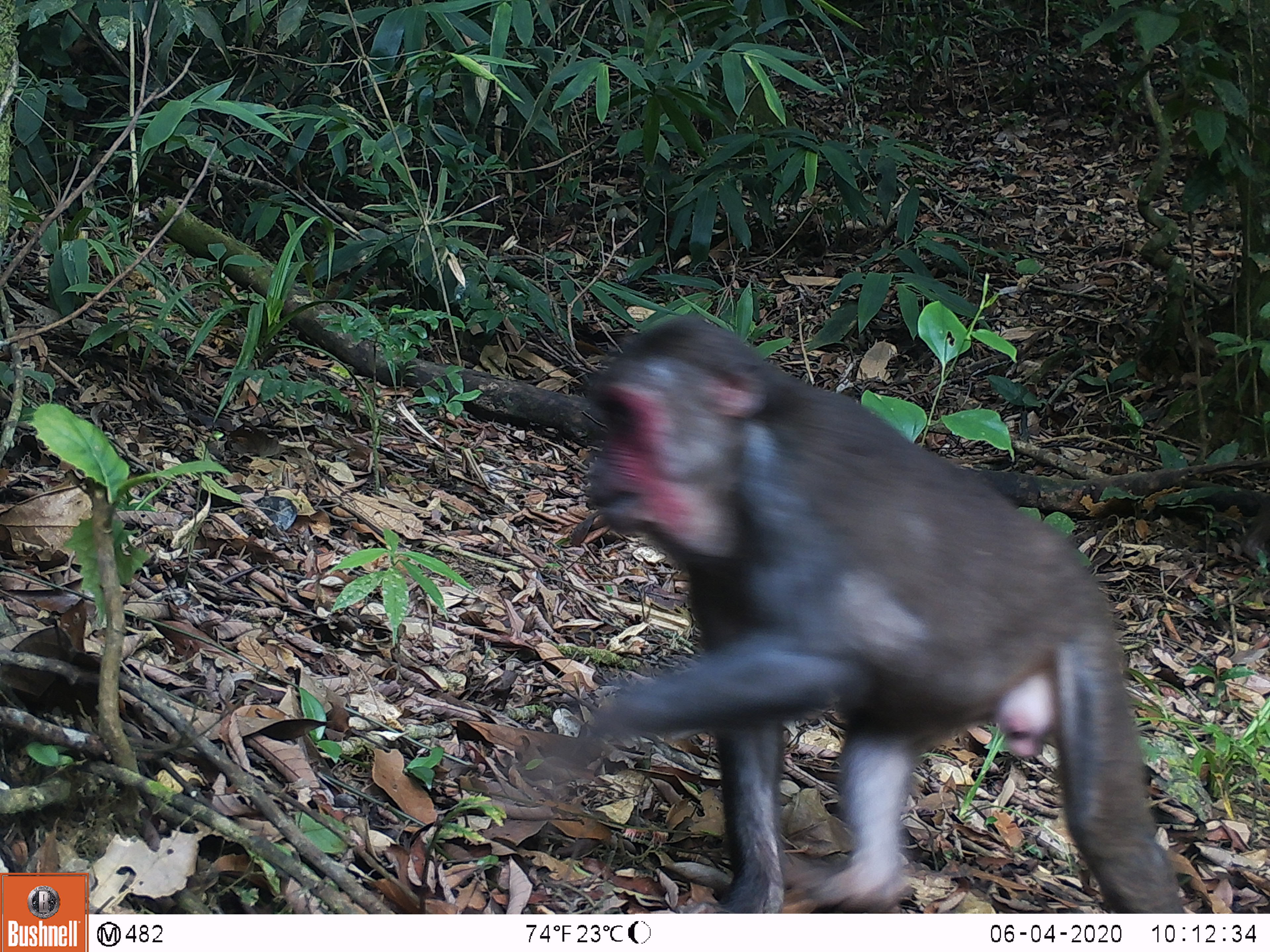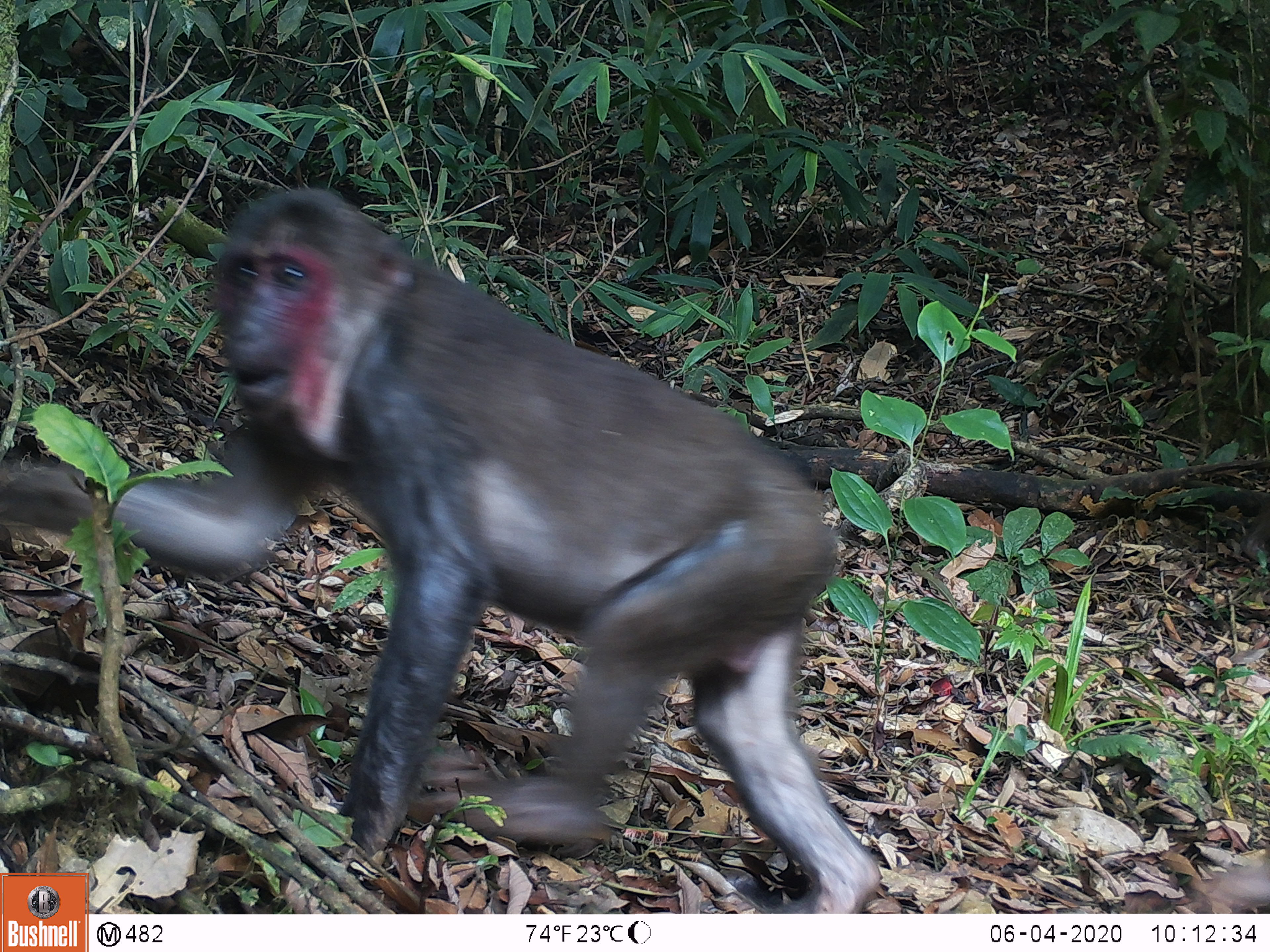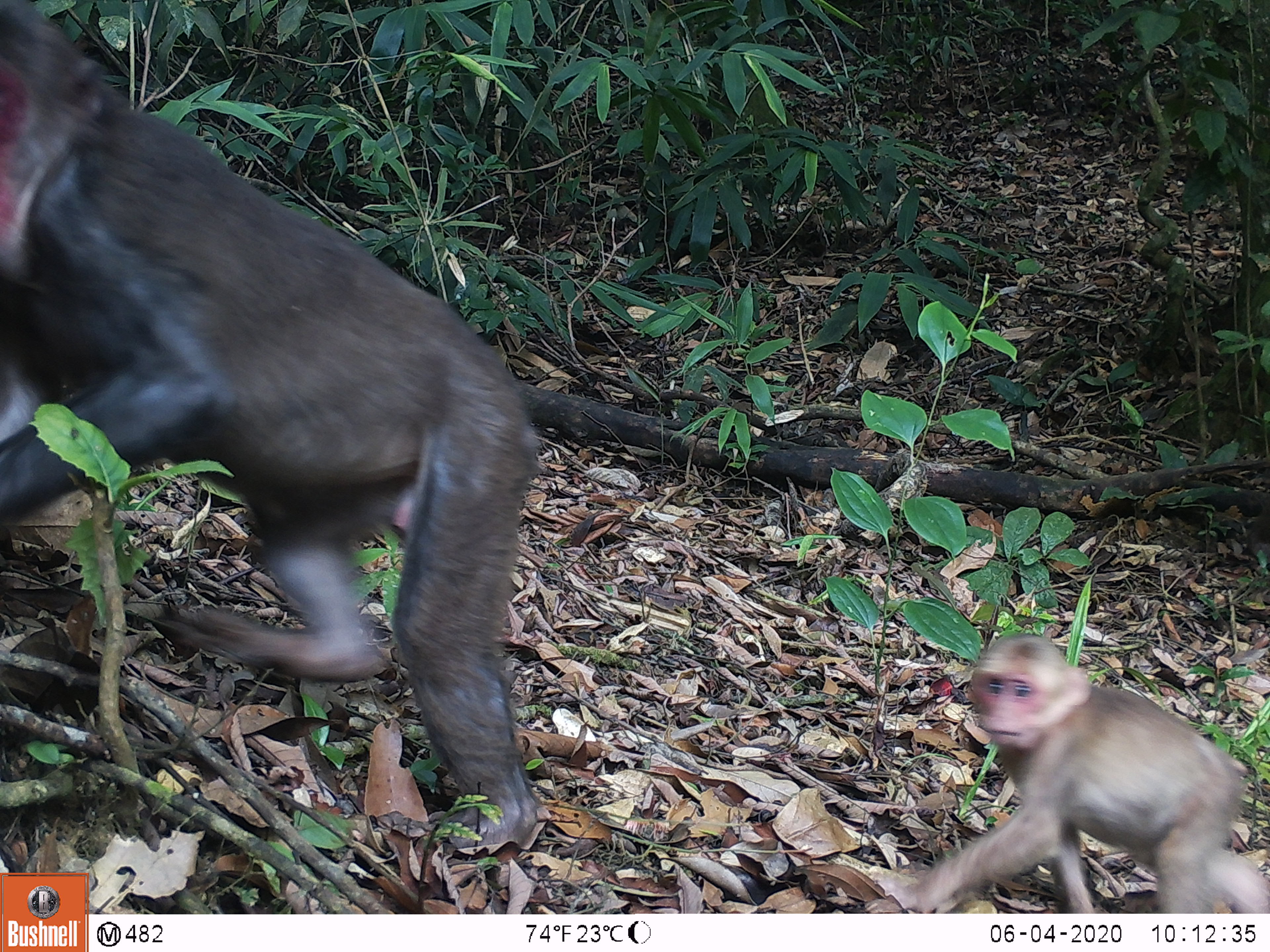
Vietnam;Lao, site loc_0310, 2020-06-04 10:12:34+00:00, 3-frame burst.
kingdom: Animalia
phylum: Chordata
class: Mammalia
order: Primates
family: Cercopithecidae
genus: Macaca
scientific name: Macaca arctoides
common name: stump-tailed macaque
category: stump tailed macaque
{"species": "stump tailed macaque (stump-tailed macaque) (Macaca arctoides)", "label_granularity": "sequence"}